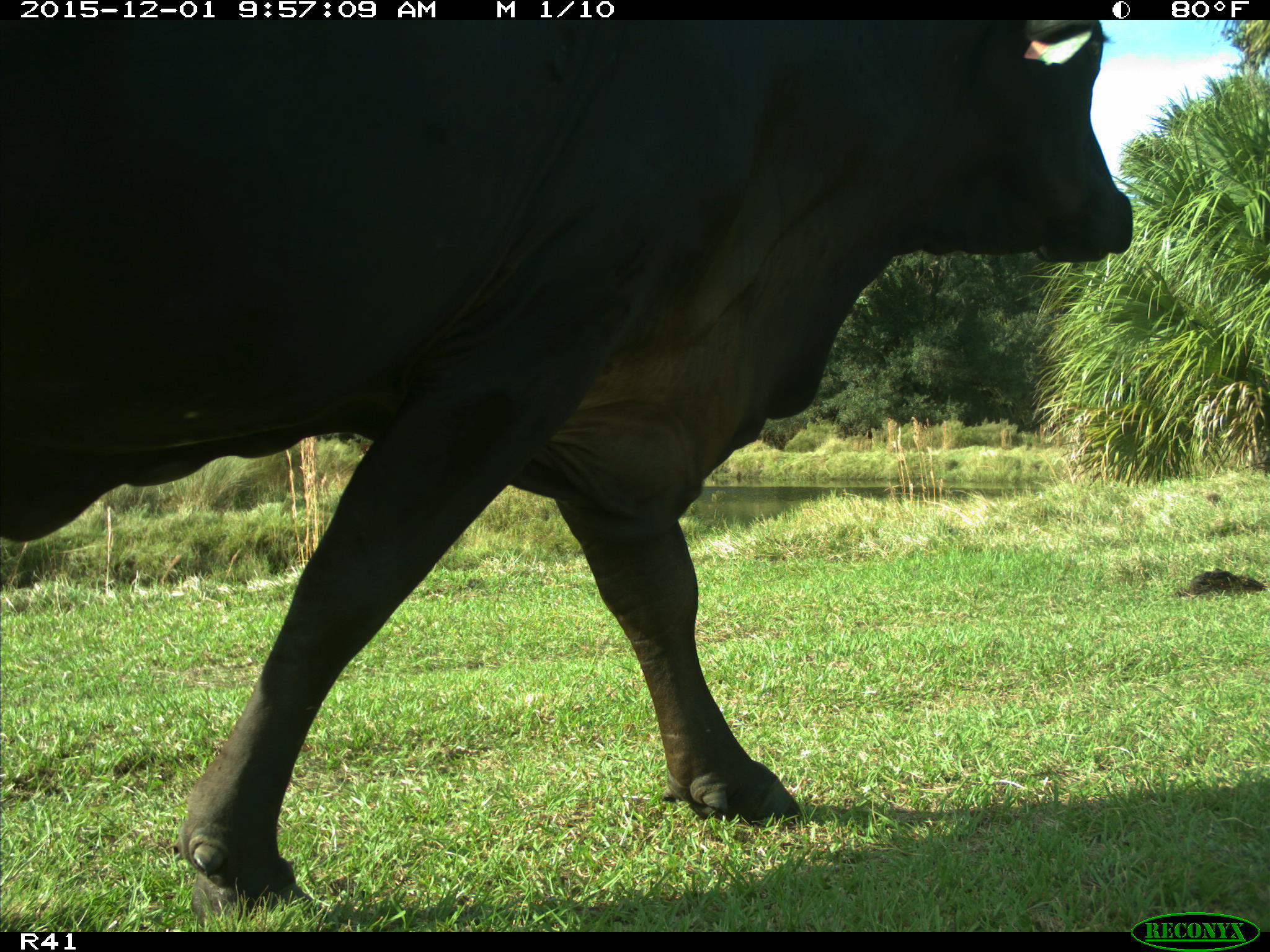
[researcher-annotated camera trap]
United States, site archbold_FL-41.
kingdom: Animalia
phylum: Chordata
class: Mammalia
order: Artiodactyla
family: Bovidae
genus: Bos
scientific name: Bos taurus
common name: domestic cow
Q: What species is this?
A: Bos taurus (domestic cow).